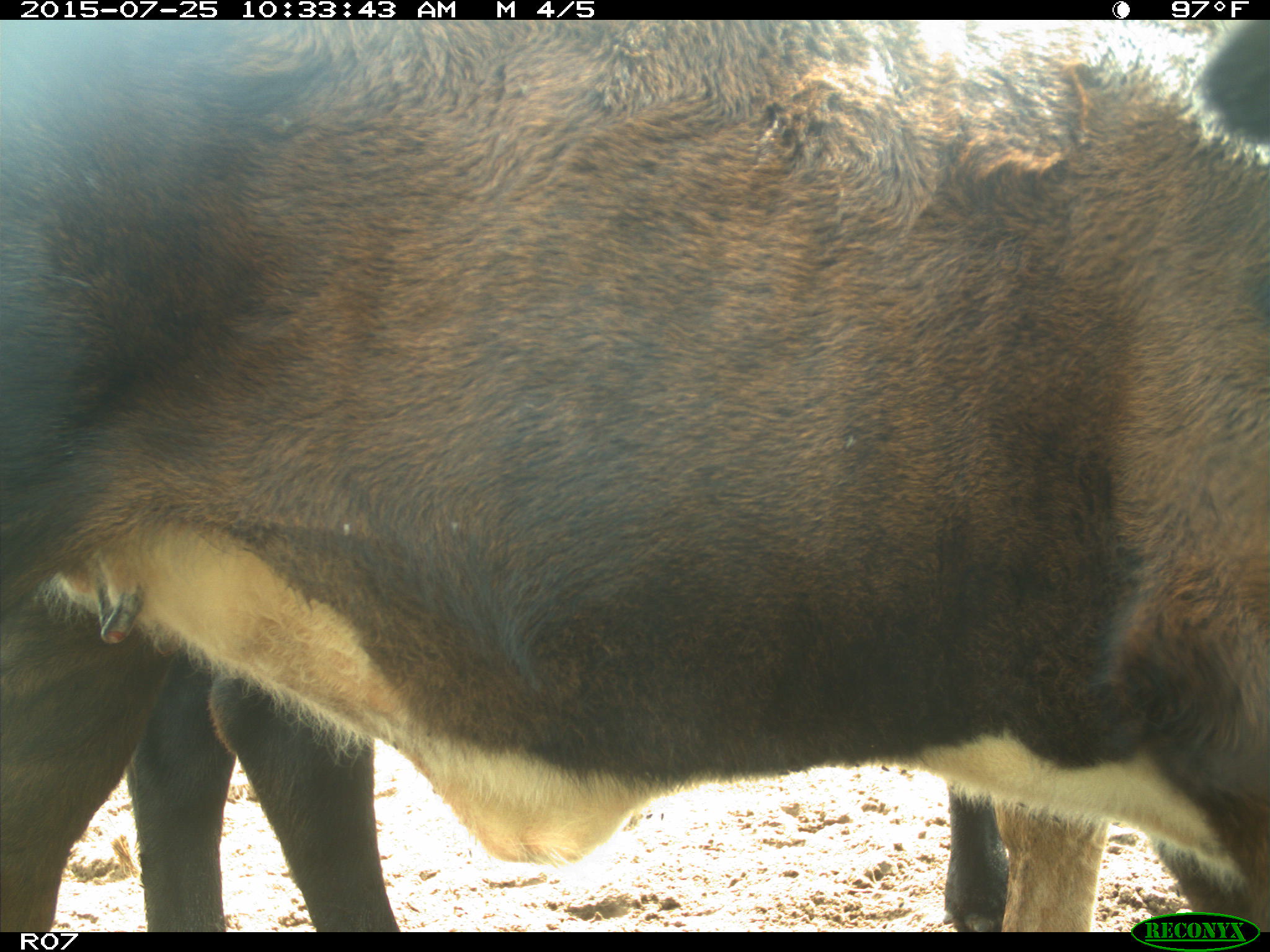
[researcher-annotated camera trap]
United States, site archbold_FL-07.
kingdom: Animalia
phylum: Chordata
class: Mammalia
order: Artiodactyla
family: Bovidae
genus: Bos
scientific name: Bos taurus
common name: domestic cow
Bos taurus (domestic cow).